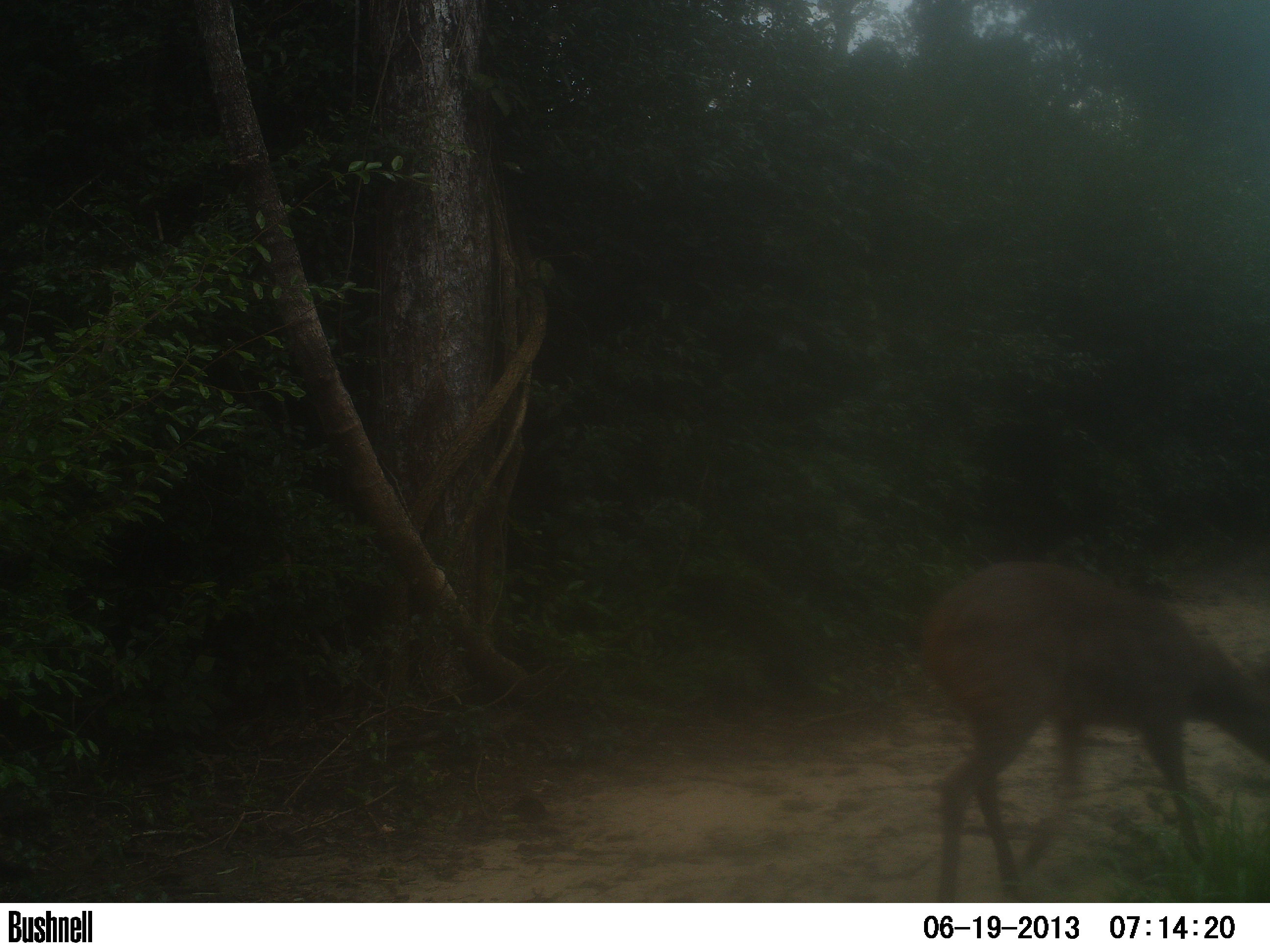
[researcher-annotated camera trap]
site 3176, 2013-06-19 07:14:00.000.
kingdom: Animalia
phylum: Chordata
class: Mammalia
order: Artiodactyla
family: Cervidae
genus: Mazama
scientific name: Mazama gouazoubira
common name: gray brocket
Mazama gouazoubira (gray brocket), count 1.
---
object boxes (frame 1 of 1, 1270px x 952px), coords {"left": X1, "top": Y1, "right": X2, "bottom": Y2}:
mazama gouazoubira: {"left": 922, "top": 562, "right": 1268, "bottom": 901}